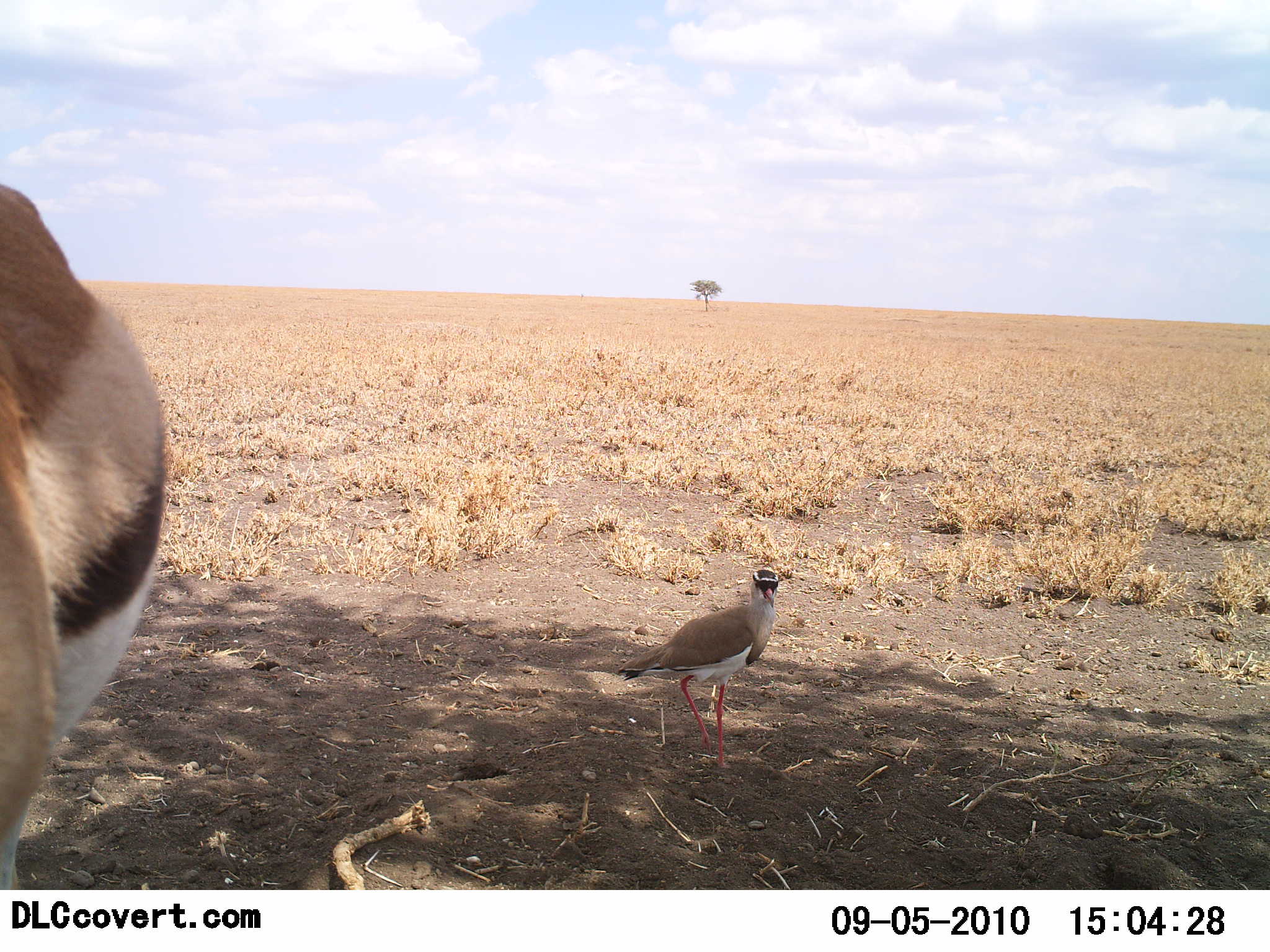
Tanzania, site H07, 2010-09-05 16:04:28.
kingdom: Animalia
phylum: Chordata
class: Mammalia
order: Artiodactyla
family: Bovidae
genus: Eudorcas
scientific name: Eudorcas thomsonii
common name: thomson's gazelle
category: gazellethomsons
Gazellethomsons (thomson's gazelle) (Eudorcas thomsonii), count 1. Behavior (volunteer vote fractions): standing 94%, resting 0%, moving 6%, interacting 0%. Young present (vote fraction): 0%. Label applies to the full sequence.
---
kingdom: Animalia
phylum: Chordata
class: Aves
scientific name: Aves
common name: bird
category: otherbird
Otherbird (bird) (Aves), count 1. Behavior (volunteer vote fractions): standing 80%, resting 0%, moving 25%, interacting 0%. Young present (vote fraction): 0%. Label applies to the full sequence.